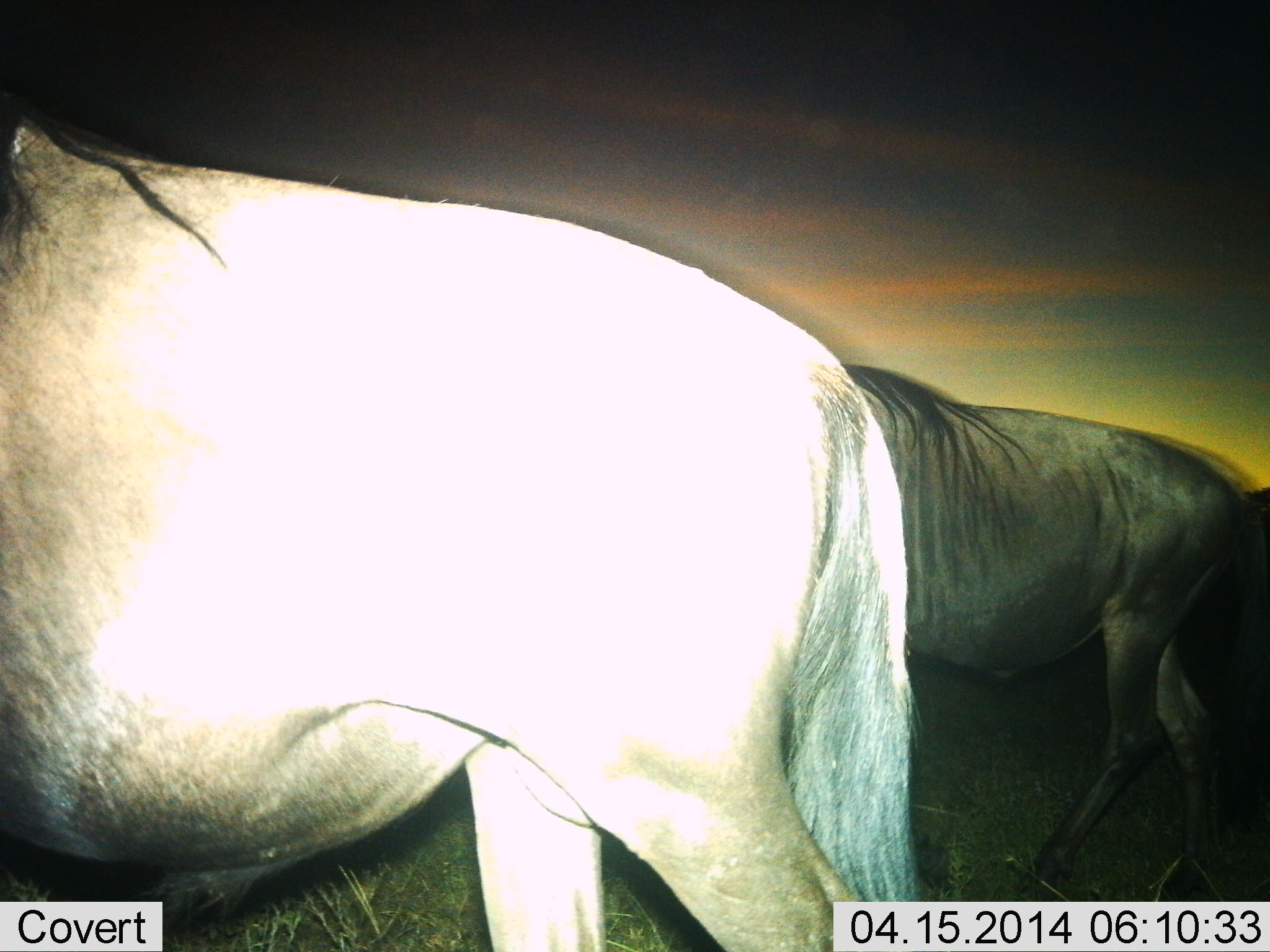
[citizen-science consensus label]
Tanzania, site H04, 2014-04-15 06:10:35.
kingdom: Animalia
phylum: Chordata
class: Mammalia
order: Artiodactyla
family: Bovidae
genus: Connochaetes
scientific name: Connochaetes taurinus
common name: blue wildebeest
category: wildebeest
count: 2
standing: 47%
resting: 0%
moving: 60%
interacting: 0%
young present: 0%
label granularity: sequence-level